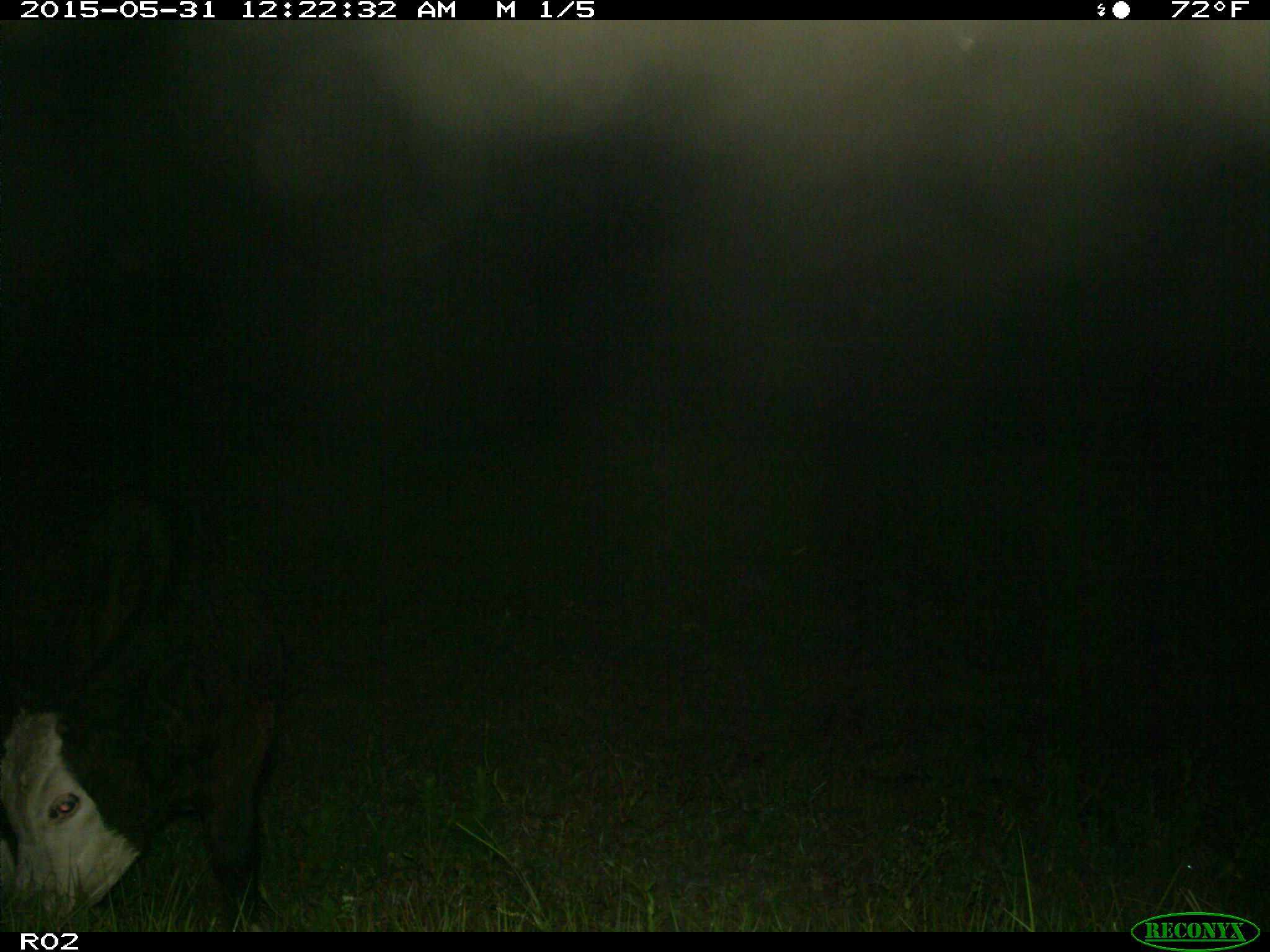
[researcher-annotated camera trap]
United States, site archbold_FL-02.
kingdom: Animalia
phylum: Chordata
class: Mammalia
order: Artiodactyla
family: Bovidae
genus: Bos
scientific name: Bos taurus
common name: domestic cow